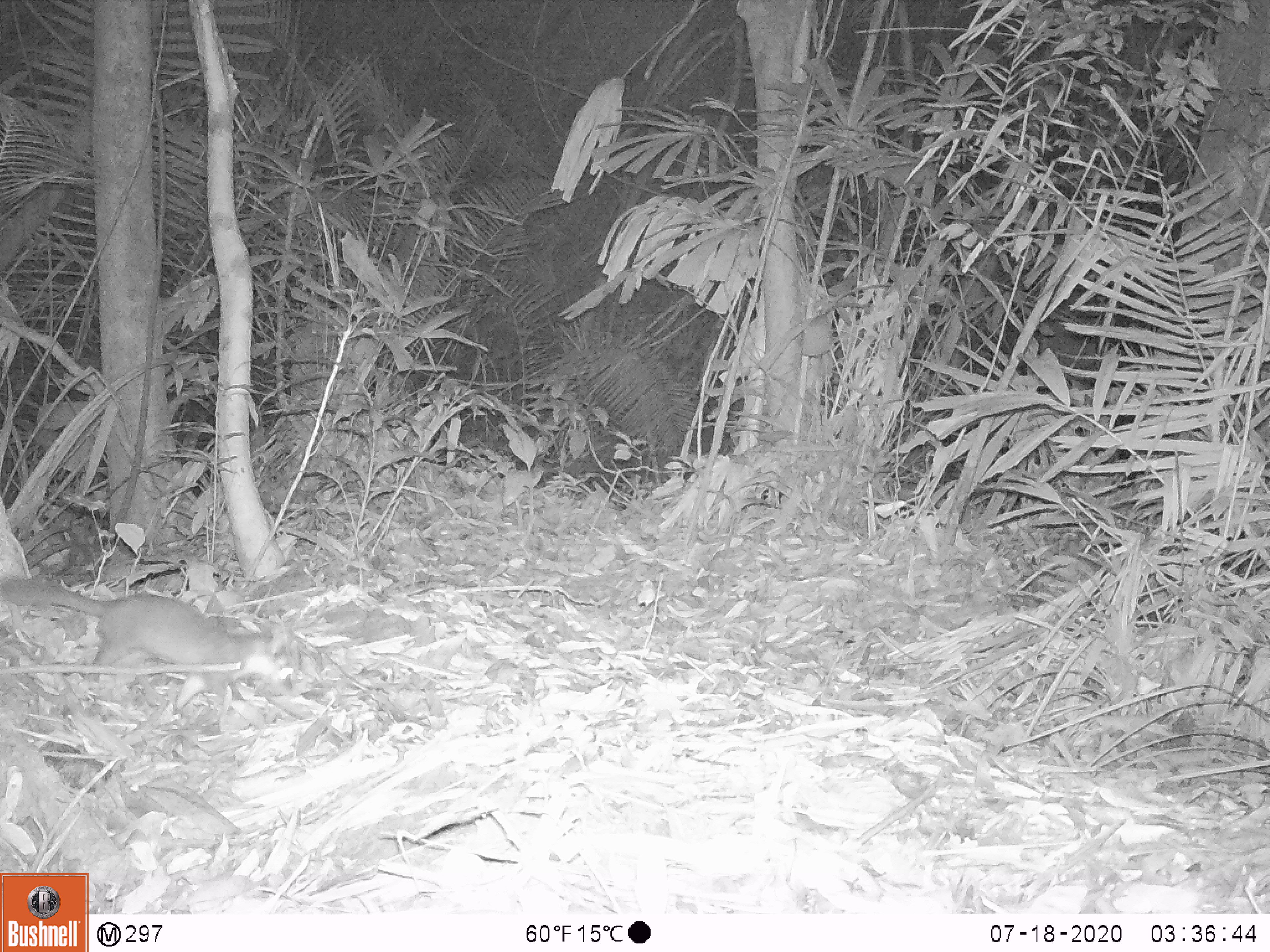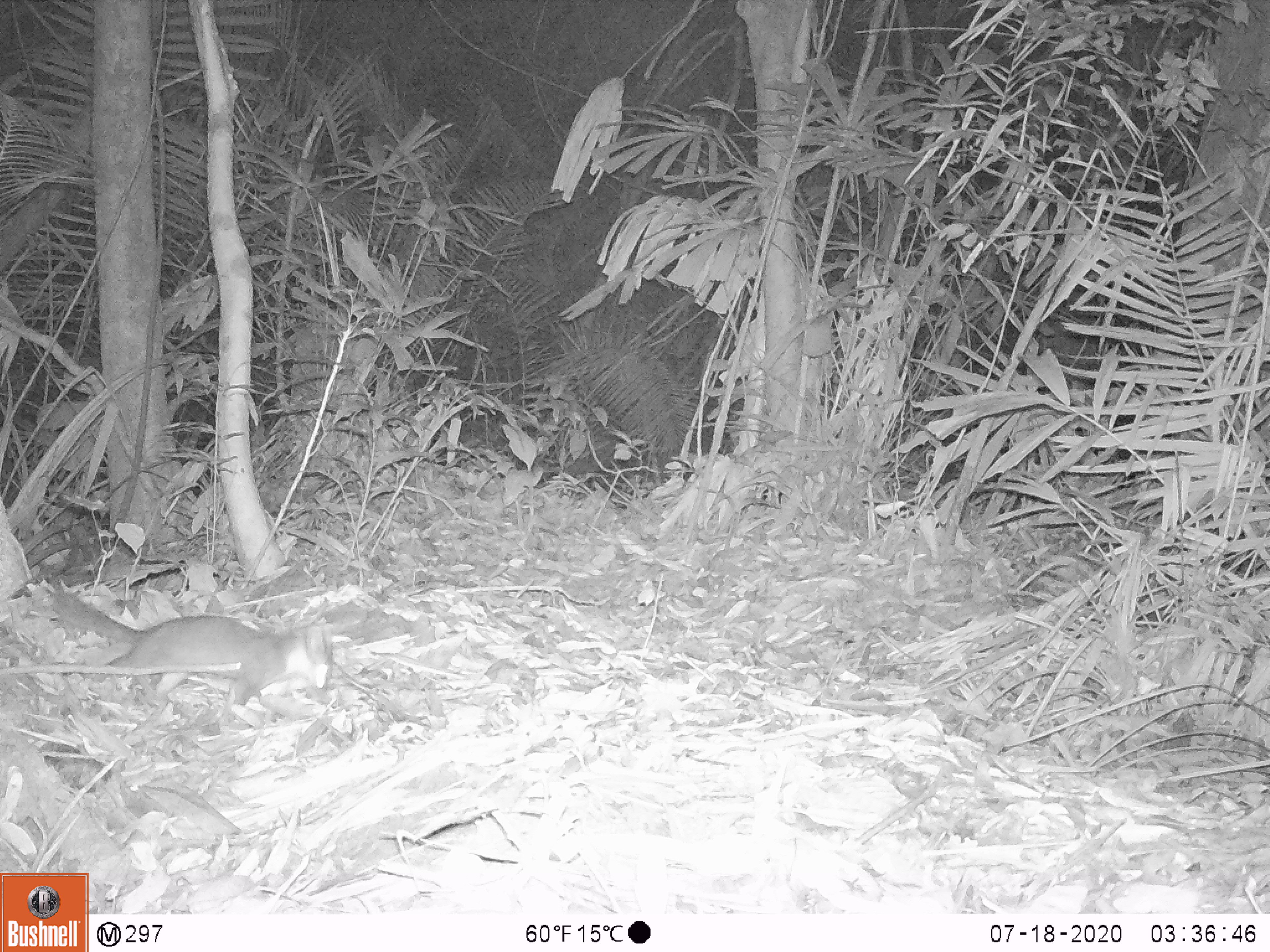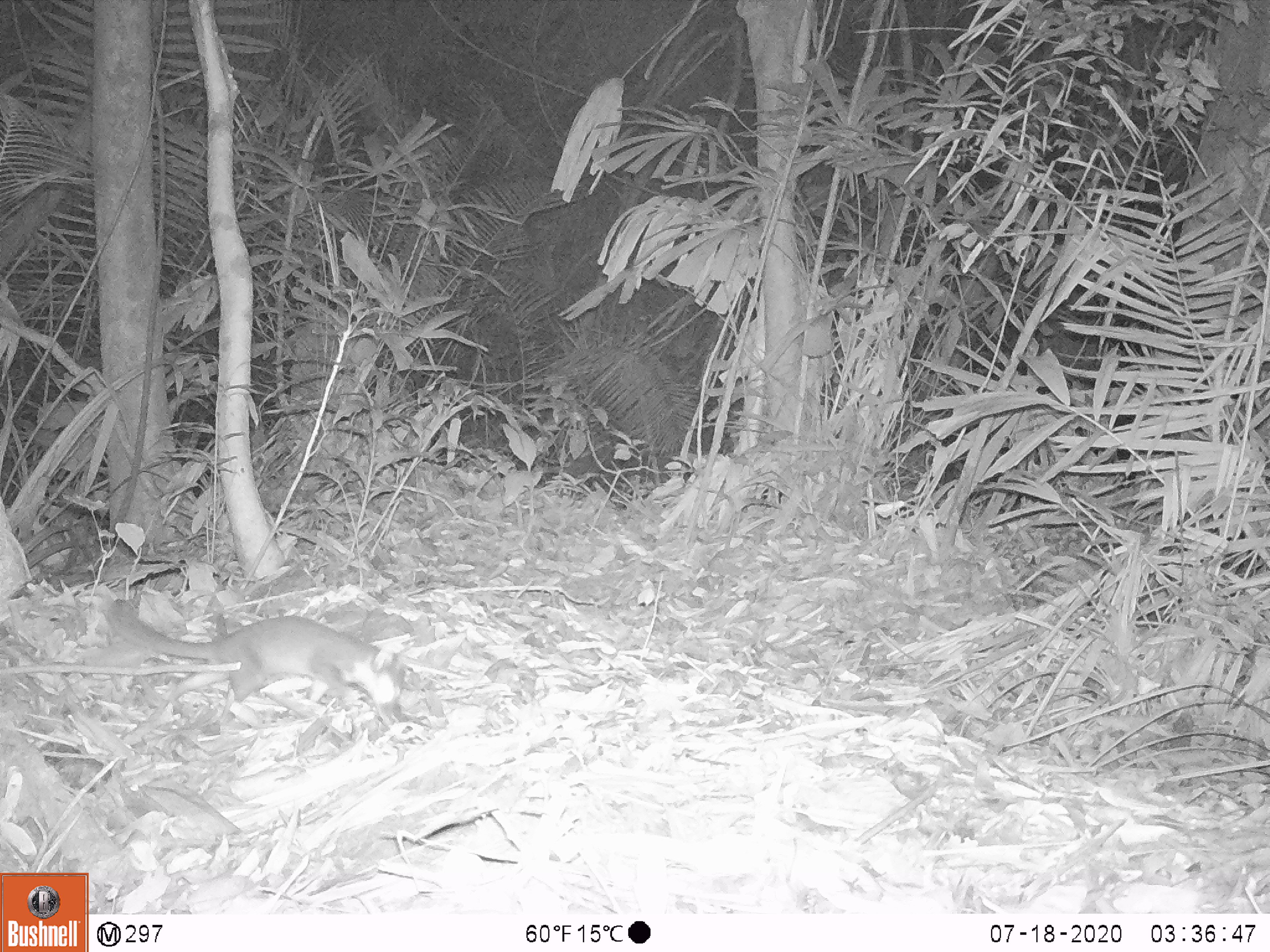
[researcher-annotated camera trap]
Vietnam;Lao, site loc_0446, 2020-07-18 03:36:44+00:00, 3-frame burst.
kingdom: Animalia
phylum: Chordata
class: Mammalia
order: Carnivora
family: Mustelidae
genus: Melogale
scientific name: Melogale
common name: ferret badger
Ferret badger (Melogale). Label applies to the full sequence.